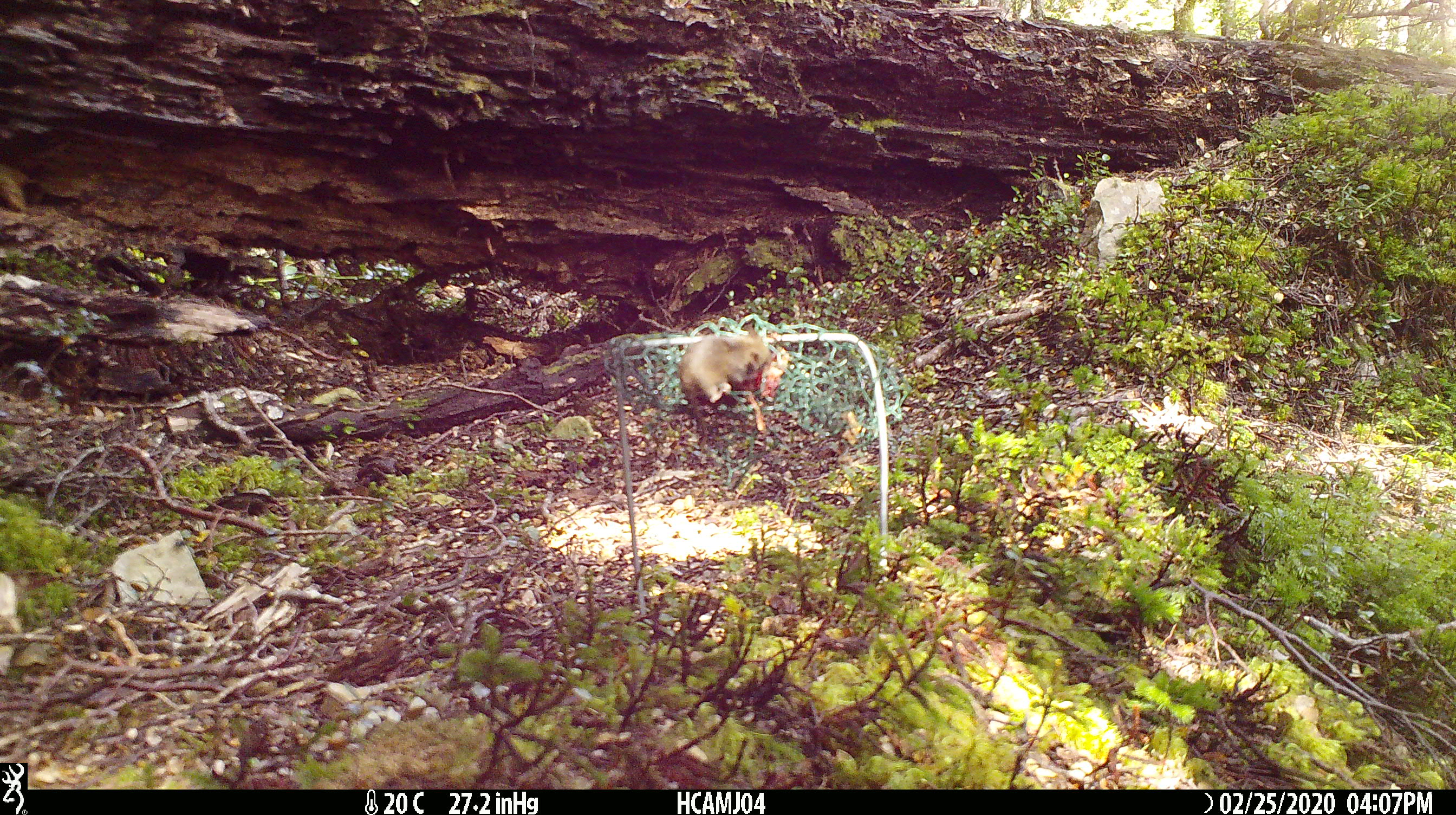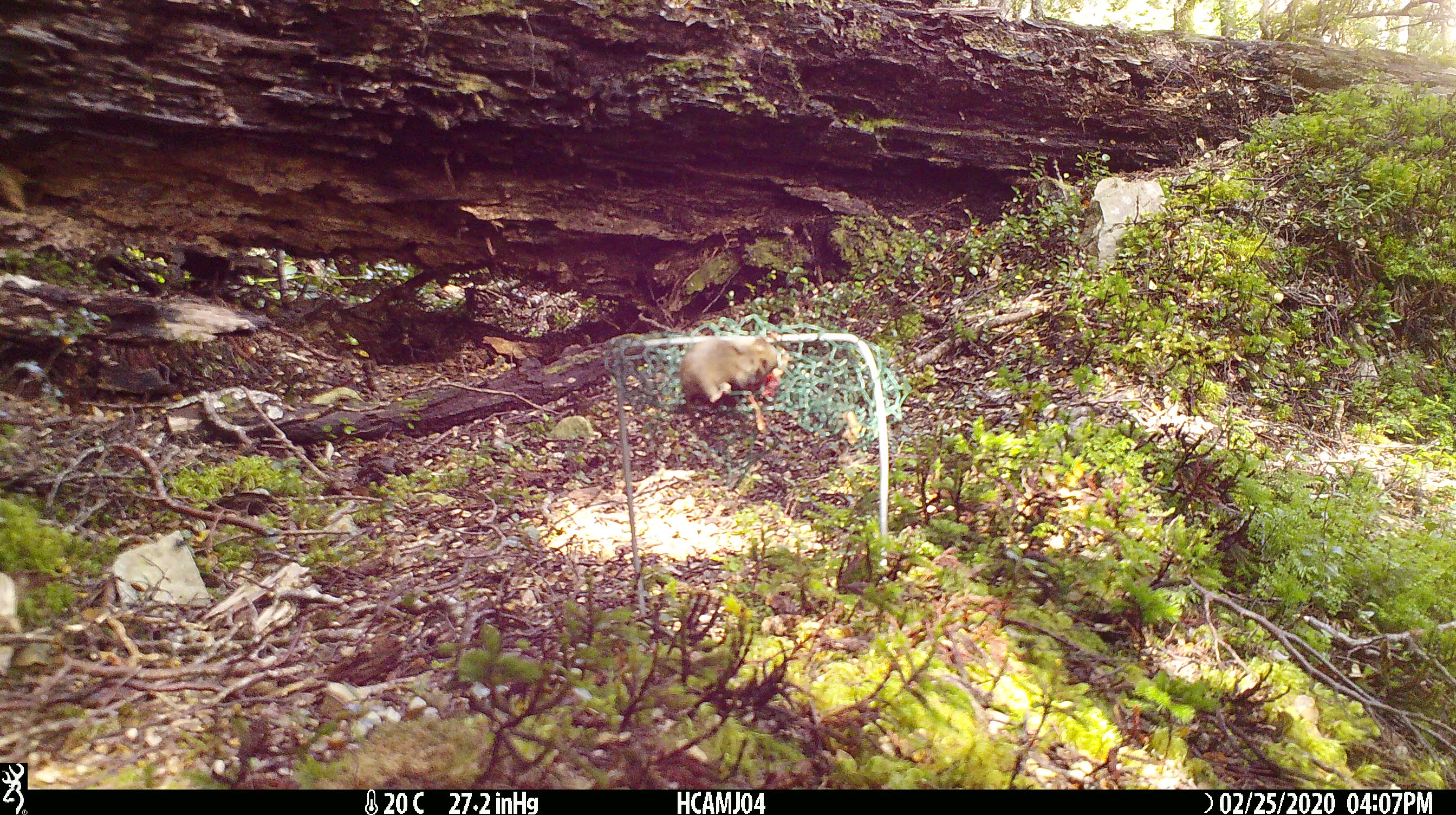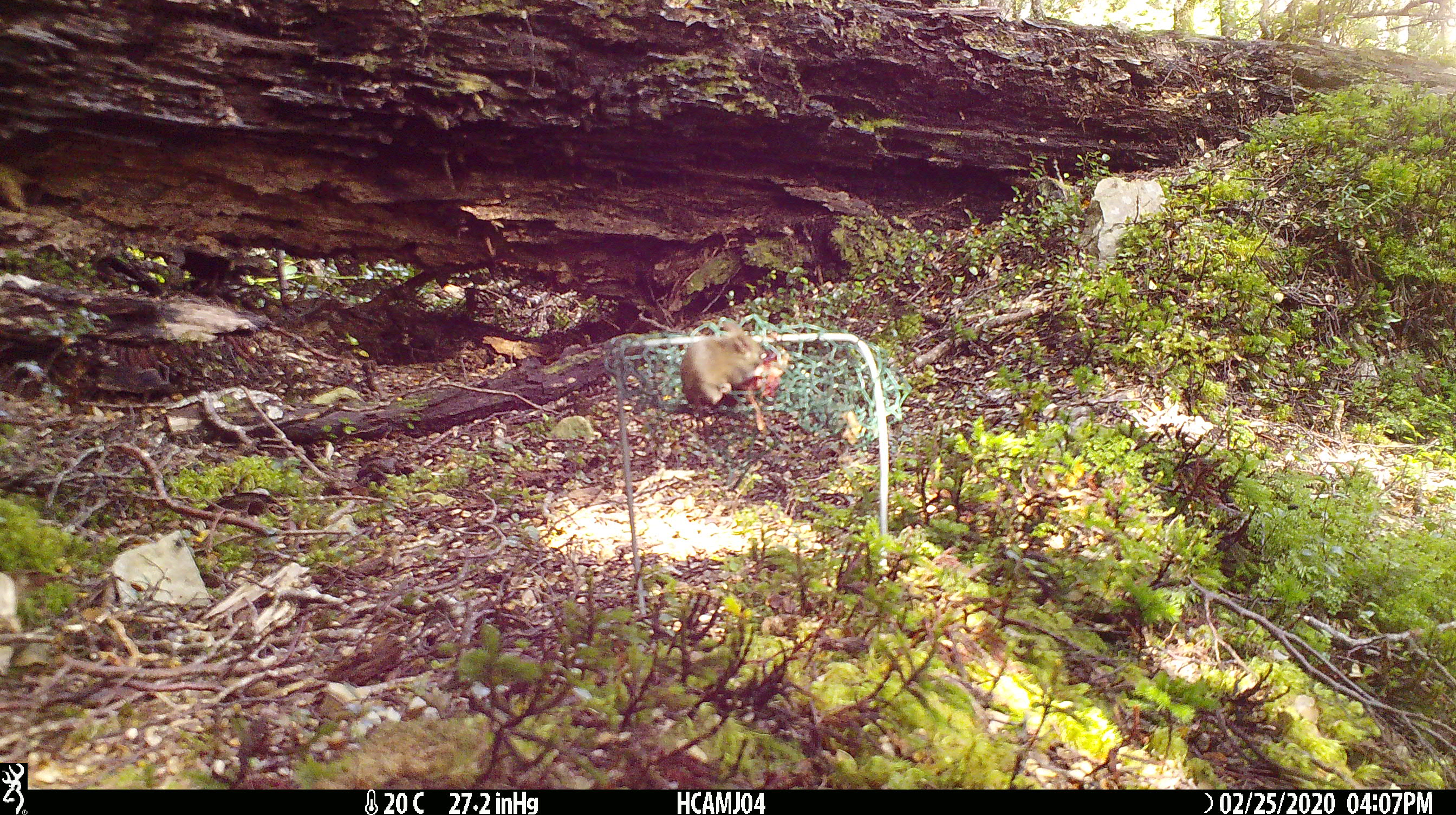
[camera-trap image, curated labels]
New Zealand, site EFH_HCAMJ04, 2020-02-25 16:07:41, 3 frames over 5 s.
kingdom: Animalia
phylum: Chordata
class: Mammalia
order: Rodentia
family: Muridae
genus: Mus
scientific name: Mus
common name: mouse